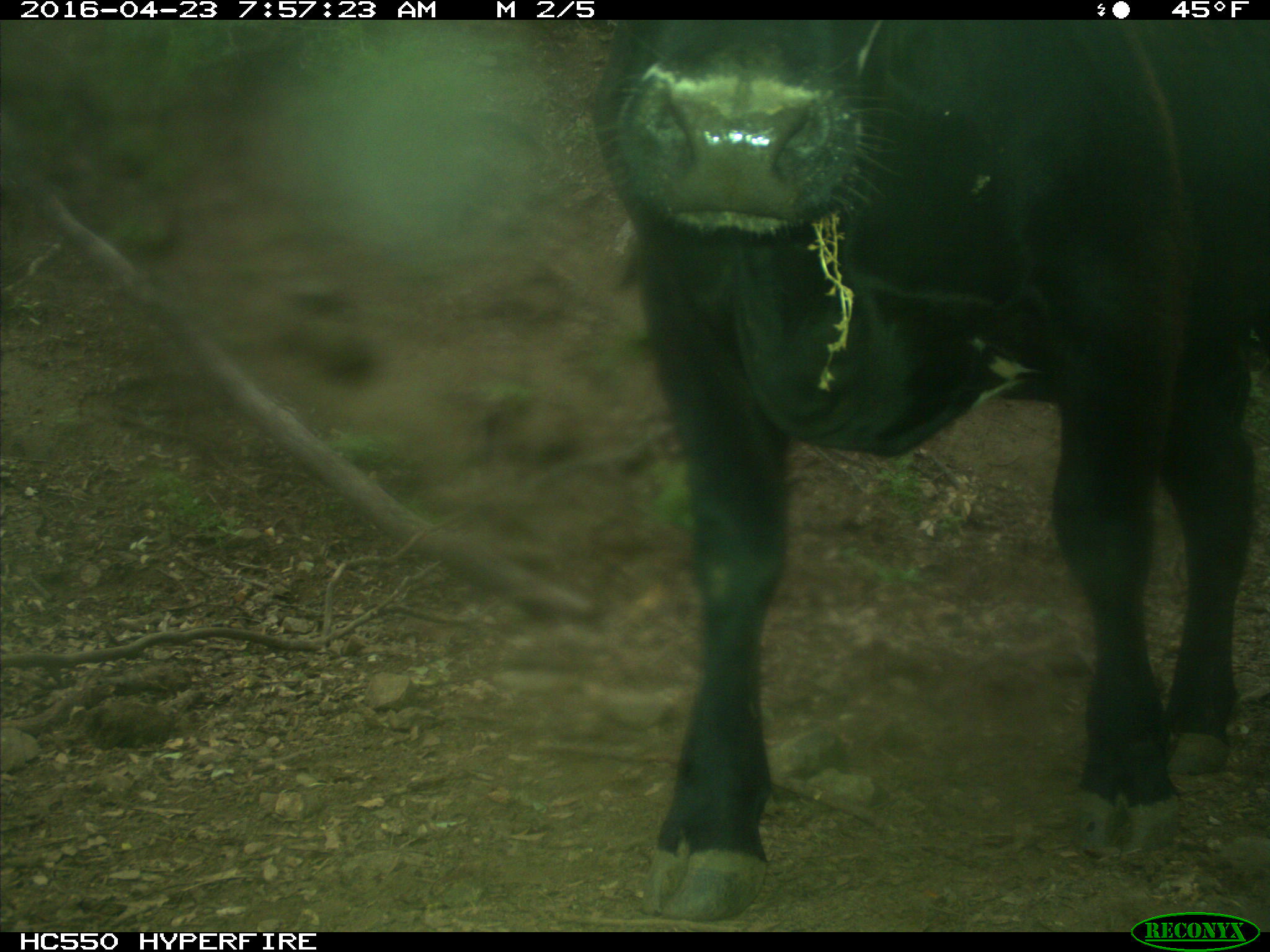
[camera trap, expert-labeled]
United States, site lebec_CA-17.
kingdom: Animalia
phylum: Chordata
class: Mammalia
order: Artiodactyla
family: Bovidae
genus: Bos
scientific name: Bos taurus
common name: domestic cow